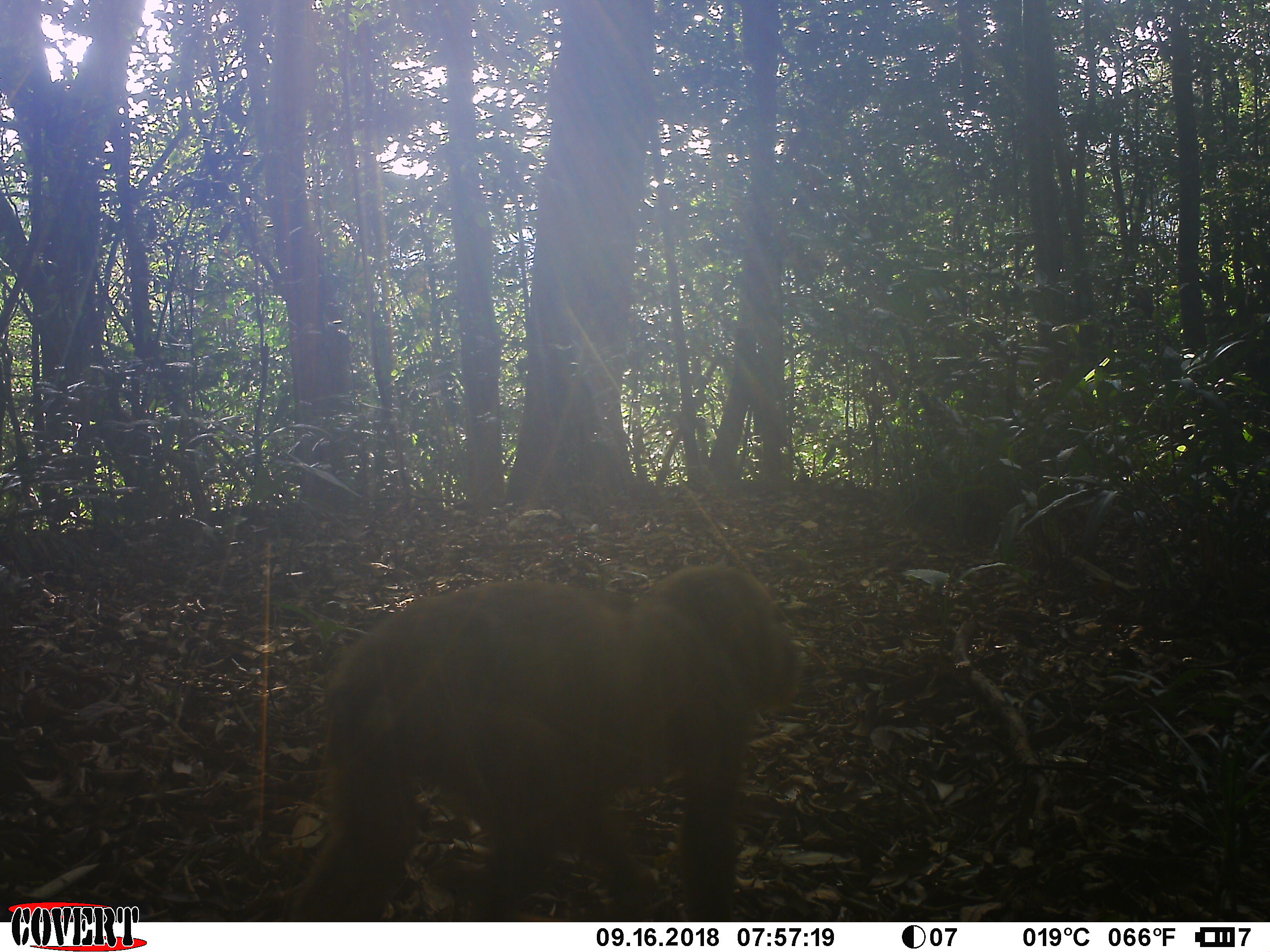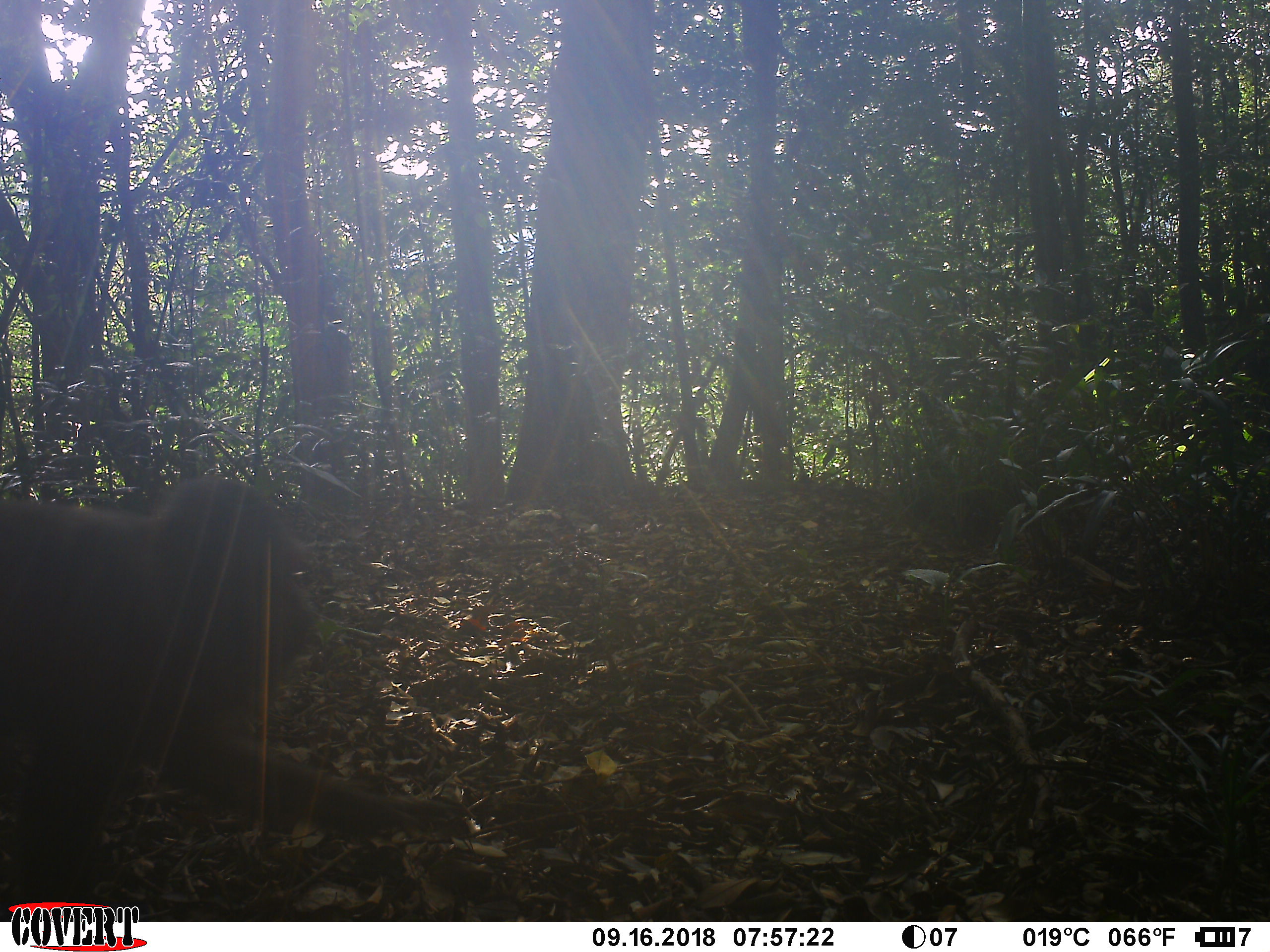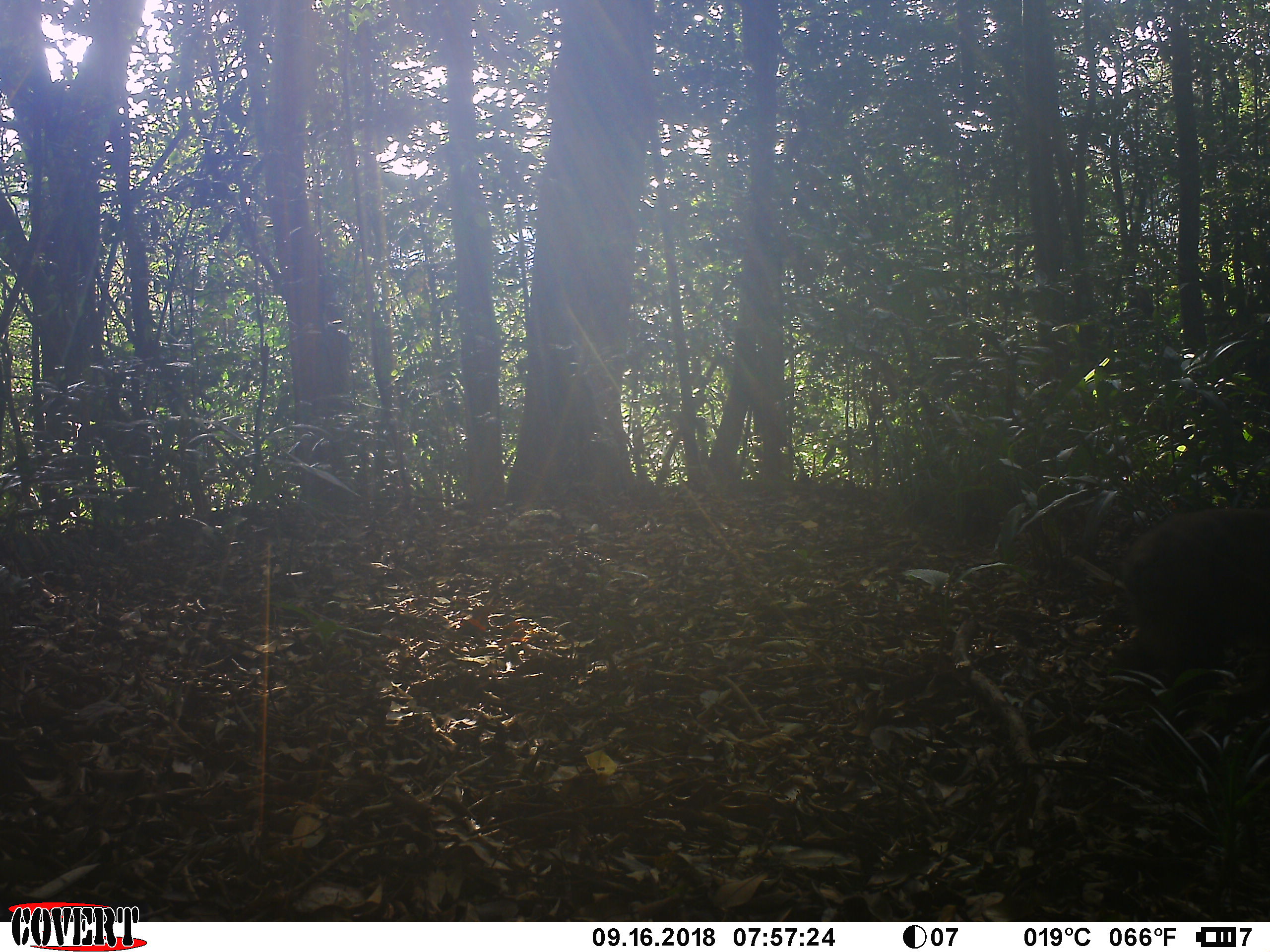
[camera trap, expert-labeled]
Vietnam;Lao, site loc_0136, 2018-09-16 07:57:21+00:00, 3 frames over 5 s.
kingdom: Animalia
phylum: Chordata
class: Mammalia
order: Primates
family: Cercopithecidae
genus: Macaca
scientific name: Macaca arctoides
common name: stump-tailed macaque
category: stump tailed macaque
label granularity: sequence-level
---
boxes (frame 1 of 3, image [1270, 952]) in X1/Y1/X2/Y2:
stump tailed macaque: 292/564/803/921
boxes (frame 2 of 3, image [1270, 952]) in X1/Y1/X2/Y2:
stump tailed macaque: 0/471/472/922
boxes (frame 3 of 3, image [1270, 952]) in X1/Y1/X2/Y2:
stump tailed macaque: 1105/505/1266/762